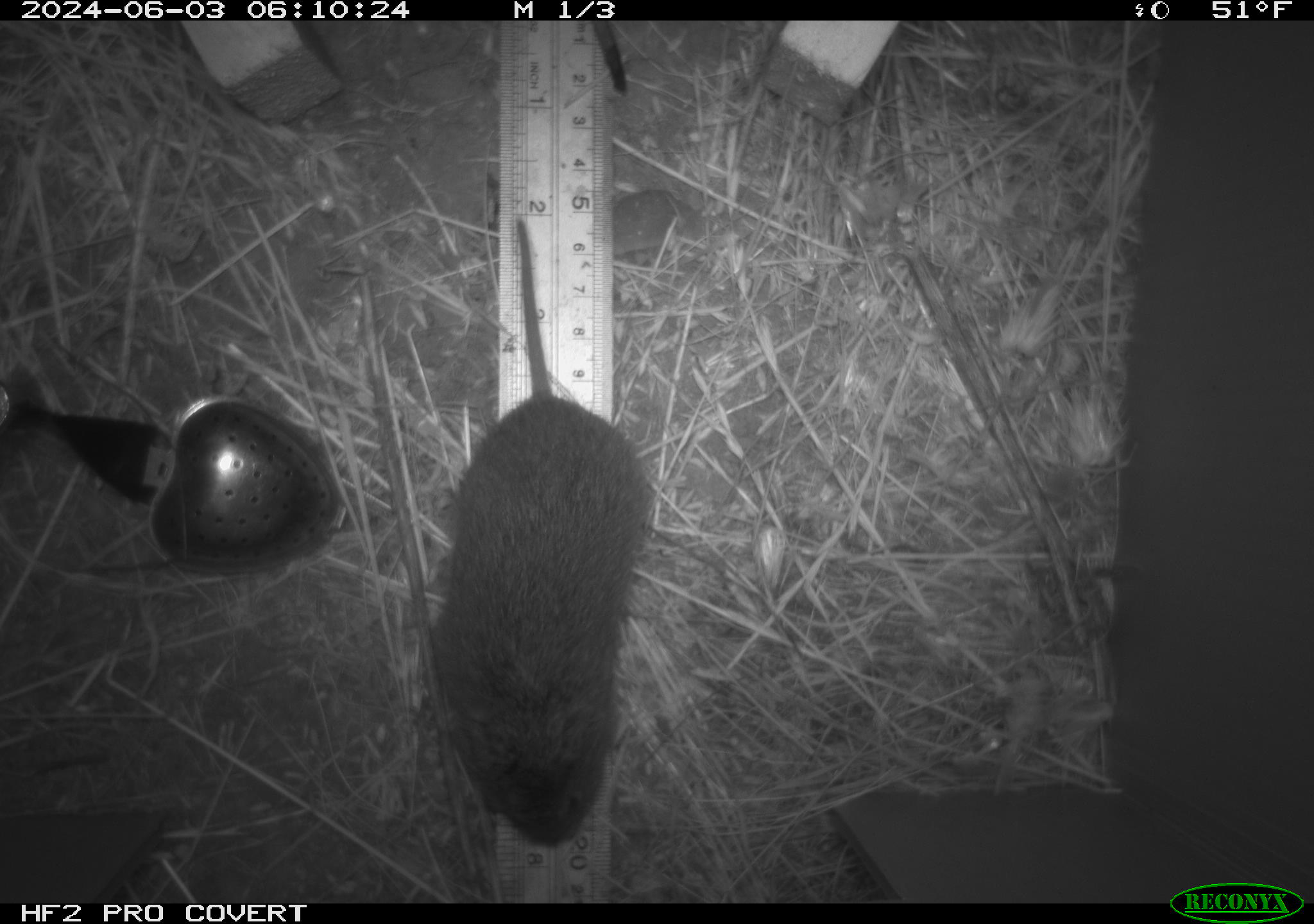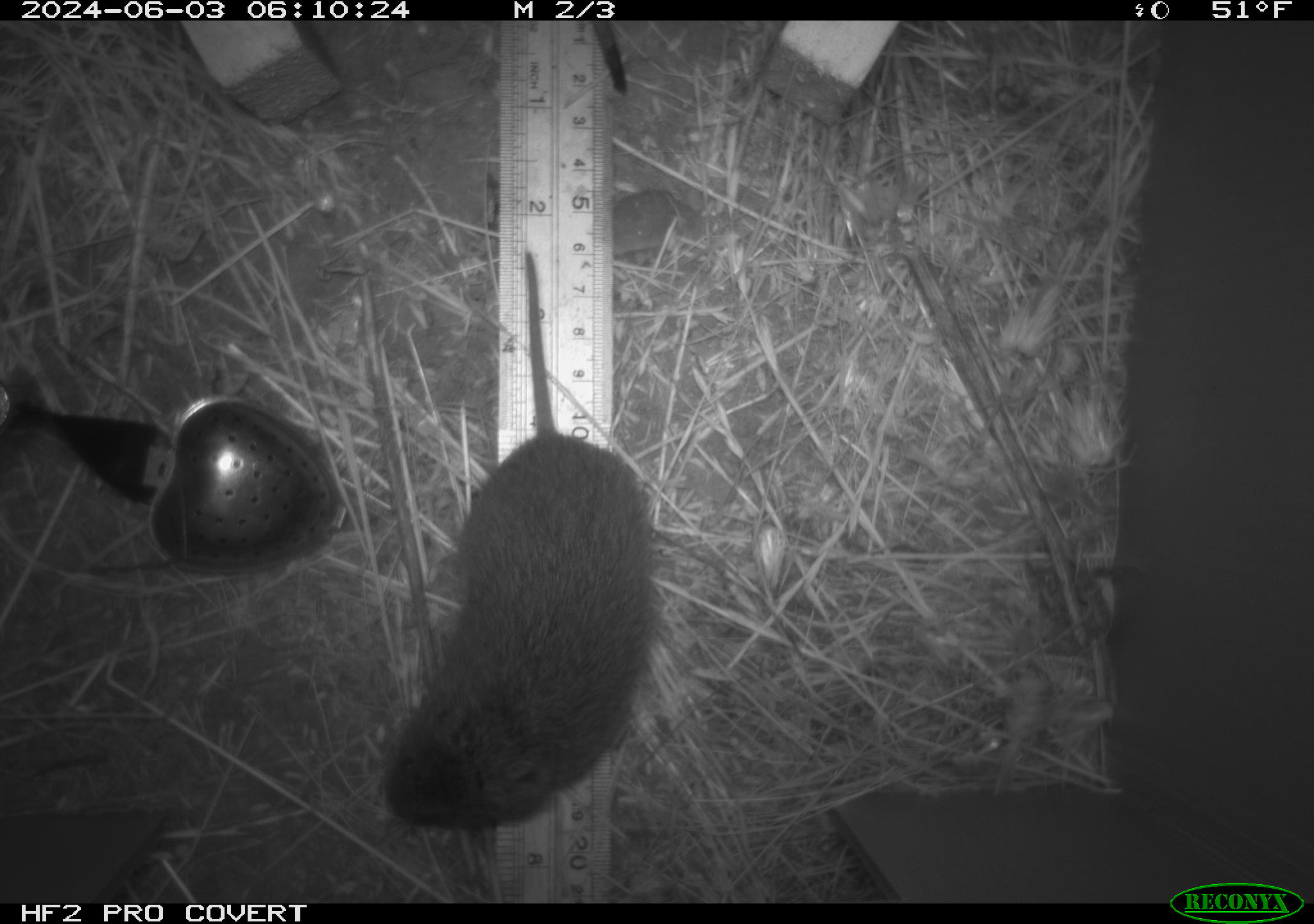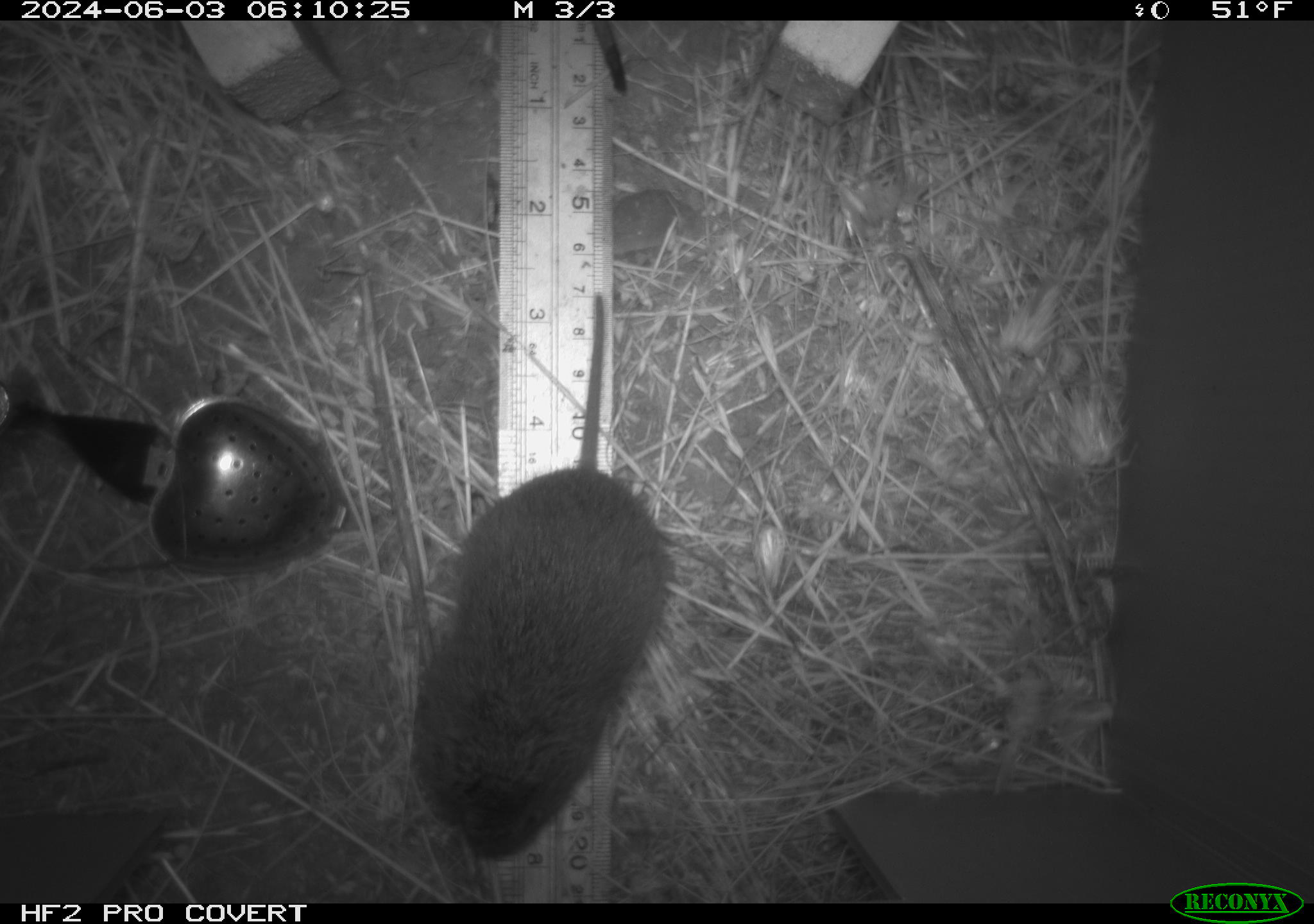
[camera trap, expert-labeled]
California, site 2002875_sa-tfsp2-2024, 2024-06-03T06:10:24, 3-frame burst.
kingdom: Animalia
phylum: Chordata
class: Mammalia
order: Rodentia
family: Cricetidae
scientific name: Arvicolinae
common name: voles, lemmings, and muskrats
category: arvicolinae subfamily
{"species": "arvicolinae subfamily (voles, lemmings, and muskrats) (Arvicolinae)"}